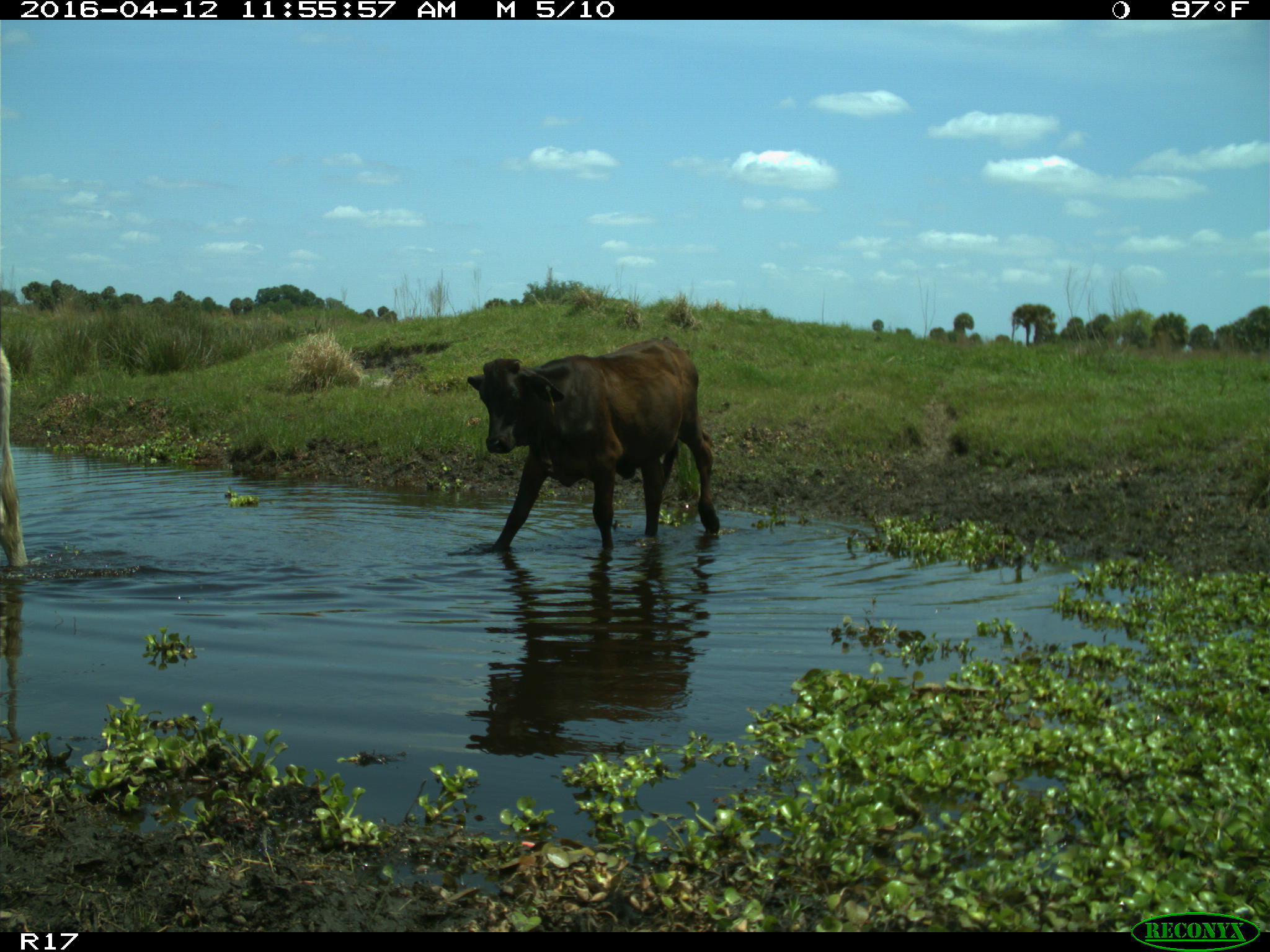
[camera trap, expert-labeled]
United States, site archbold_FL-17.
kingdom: Animalia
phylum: Chordata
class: Mammalia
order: Artiodactyla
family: Bovidae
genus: Bos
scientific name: Bos taurus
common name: domestic cow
Bos taurus (domestic cow).